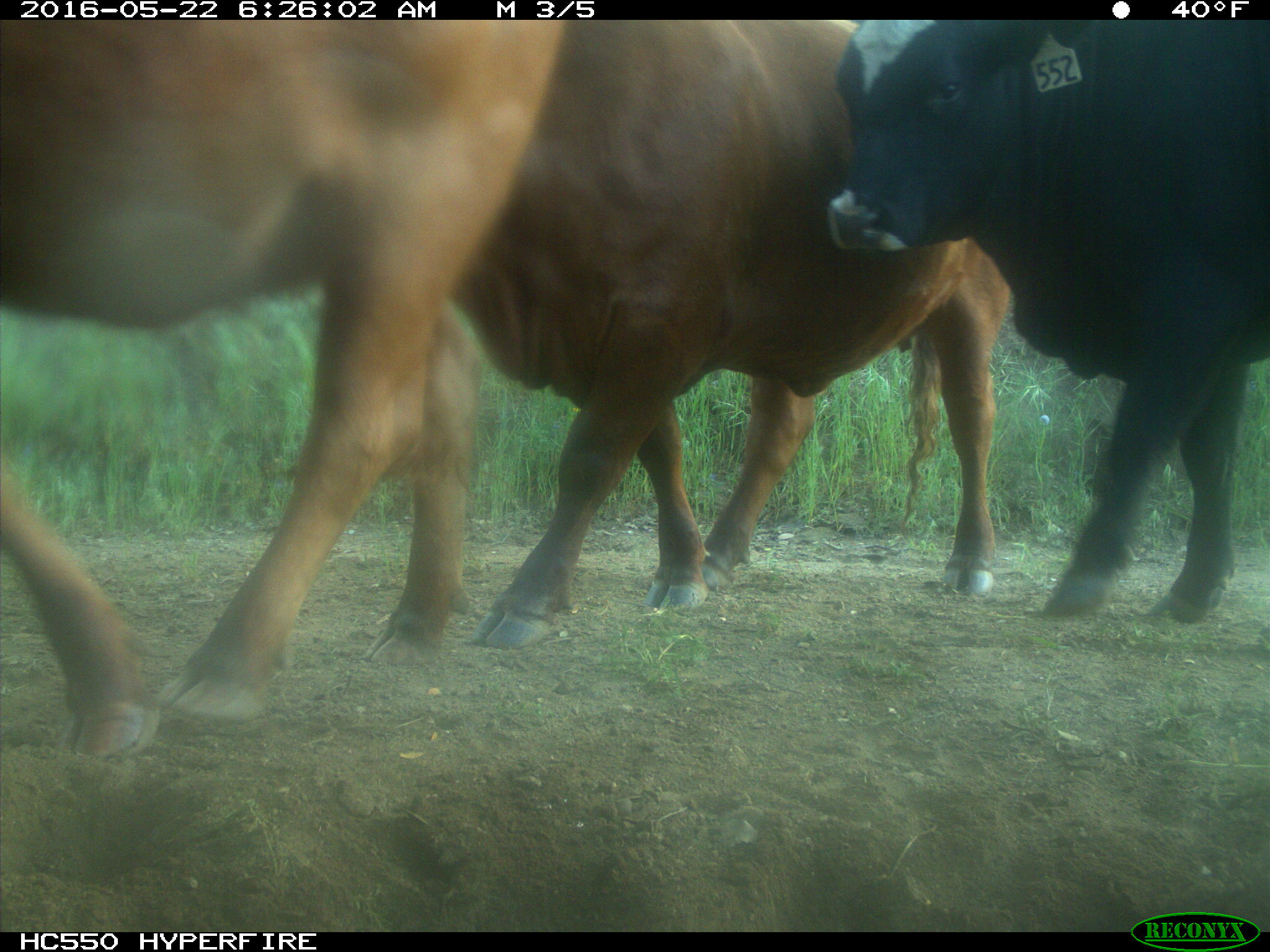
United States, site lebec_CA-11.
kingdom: Animalia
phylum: Chordata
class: Mammalia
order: Artiodactyla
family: Bovidae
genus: Bos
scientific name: Bos taurus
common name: domestic cow